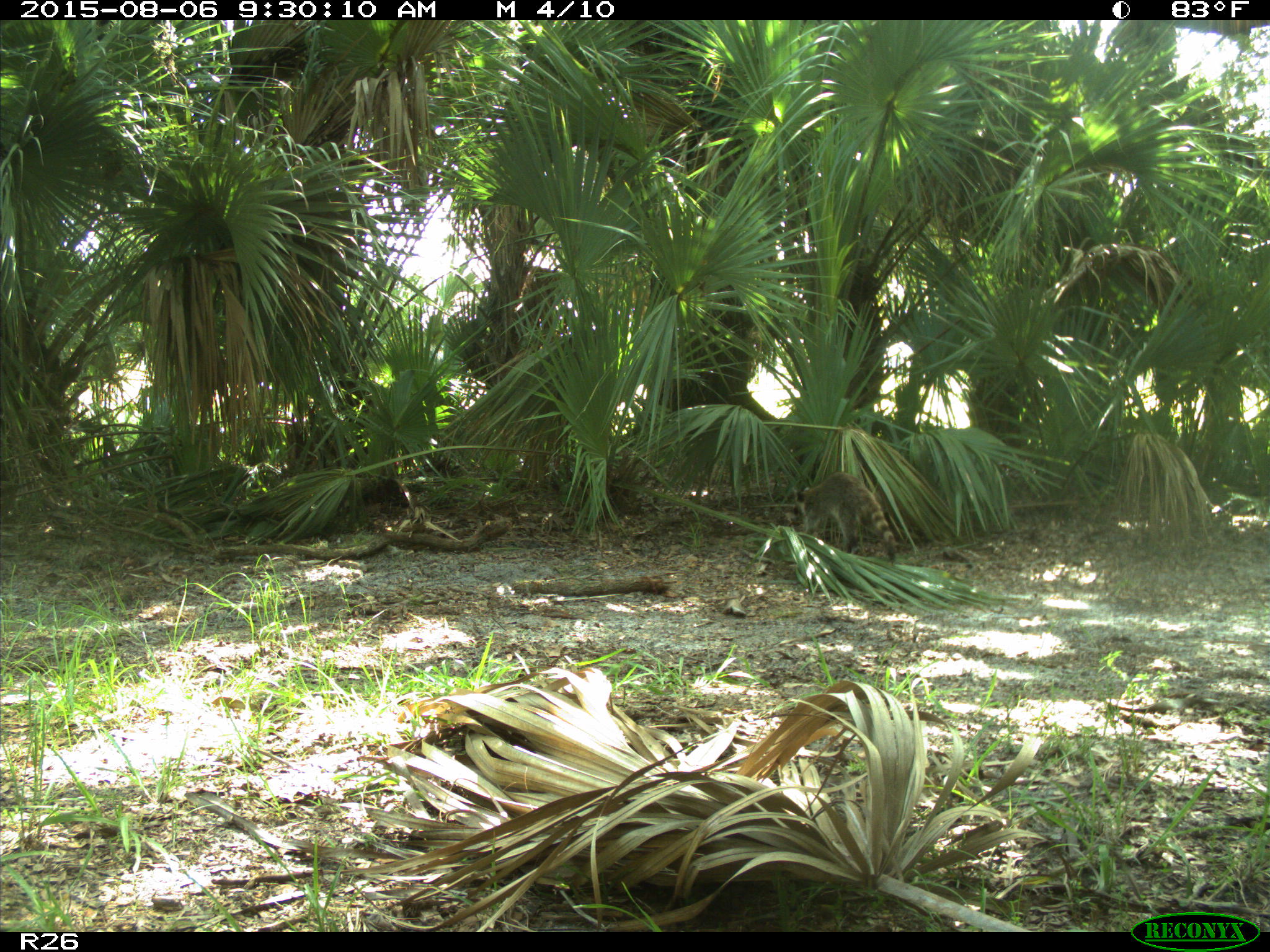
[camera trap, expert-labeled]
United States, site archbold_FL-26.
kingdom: Animalia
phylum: Chordata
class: Mammalia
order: Carnivora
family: Procyonidae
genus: Procyon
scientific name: Procyon lotor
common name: common raccoon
Procyon lotor (common raccoon).